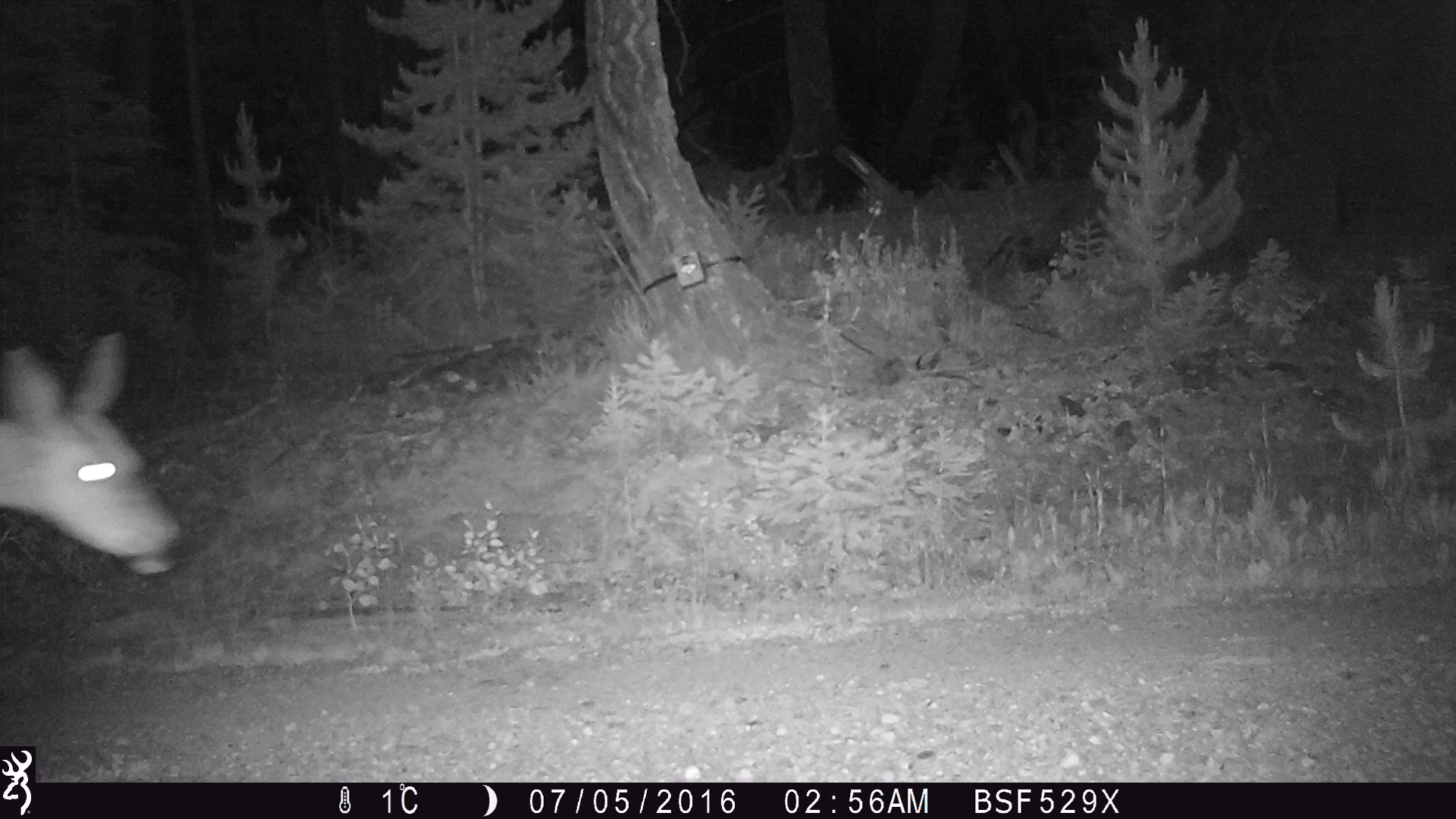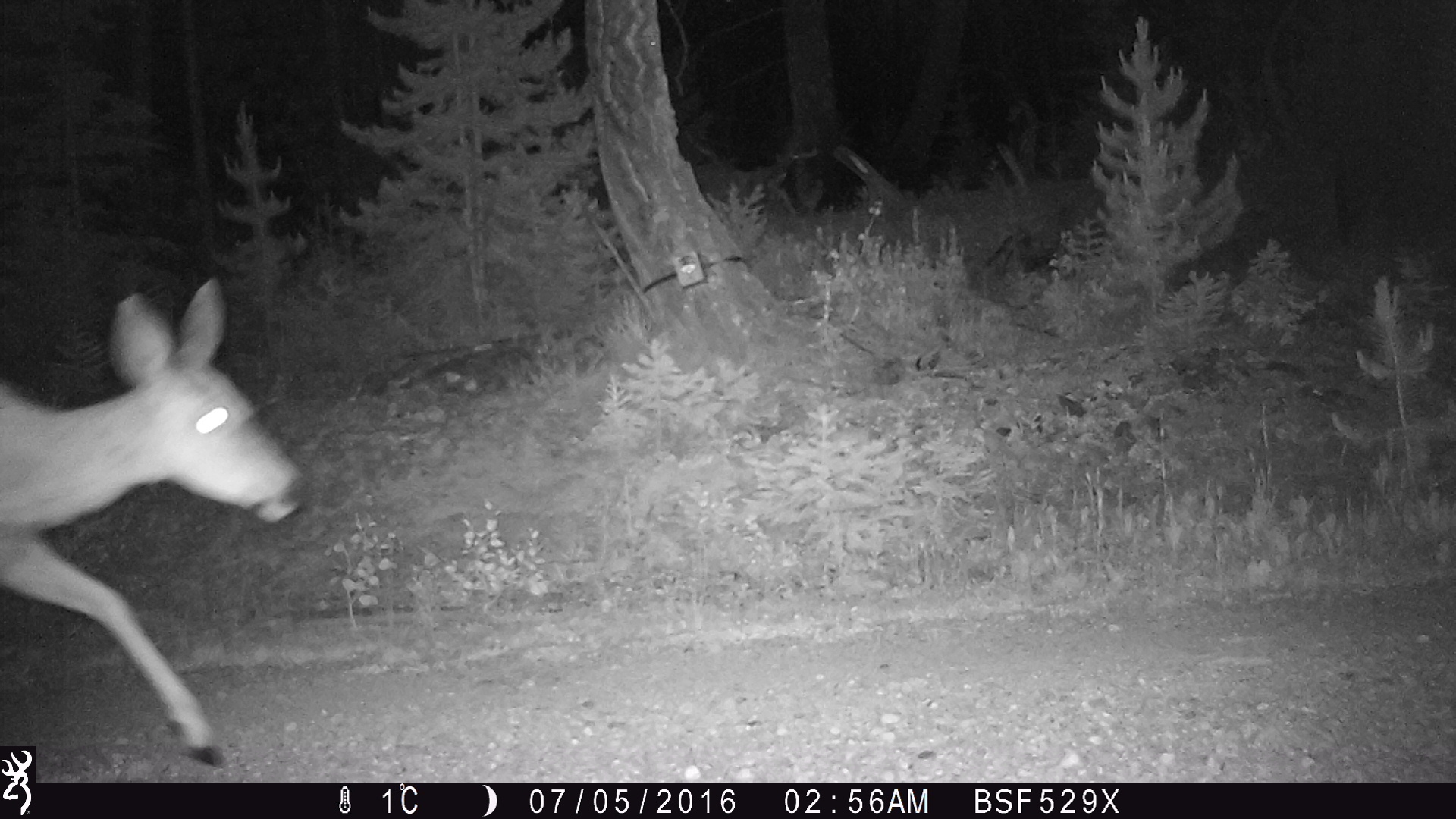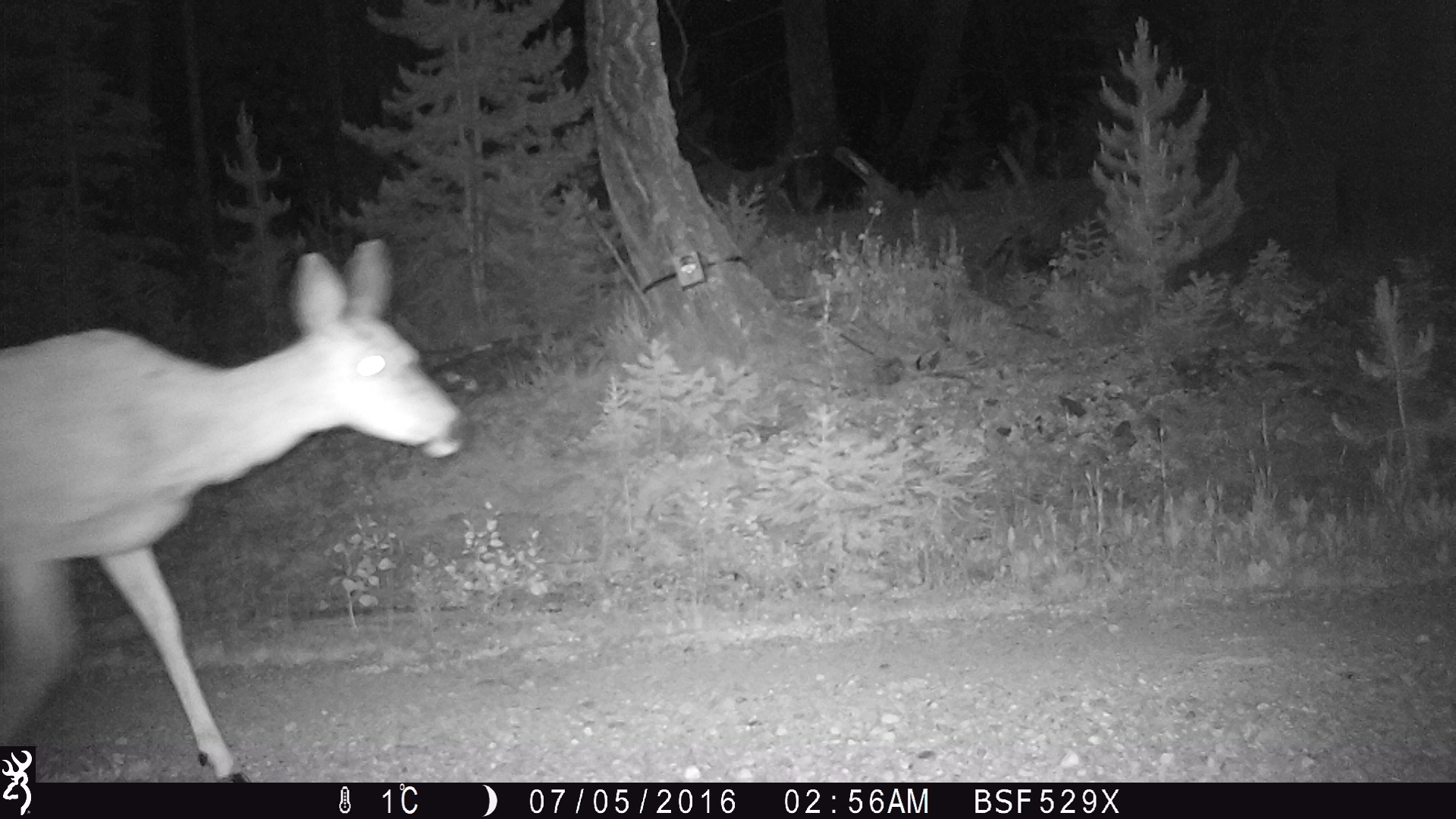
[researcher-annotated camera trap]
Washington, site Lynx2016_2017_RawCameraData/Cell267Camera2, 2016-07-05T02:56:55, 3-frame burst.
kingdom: Animalia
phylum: Chordata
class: Mammalia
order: Artiodactyla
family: Cervidae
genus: Odocoileus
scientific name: Odocoileus hemionus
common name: mule deer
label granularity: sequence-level